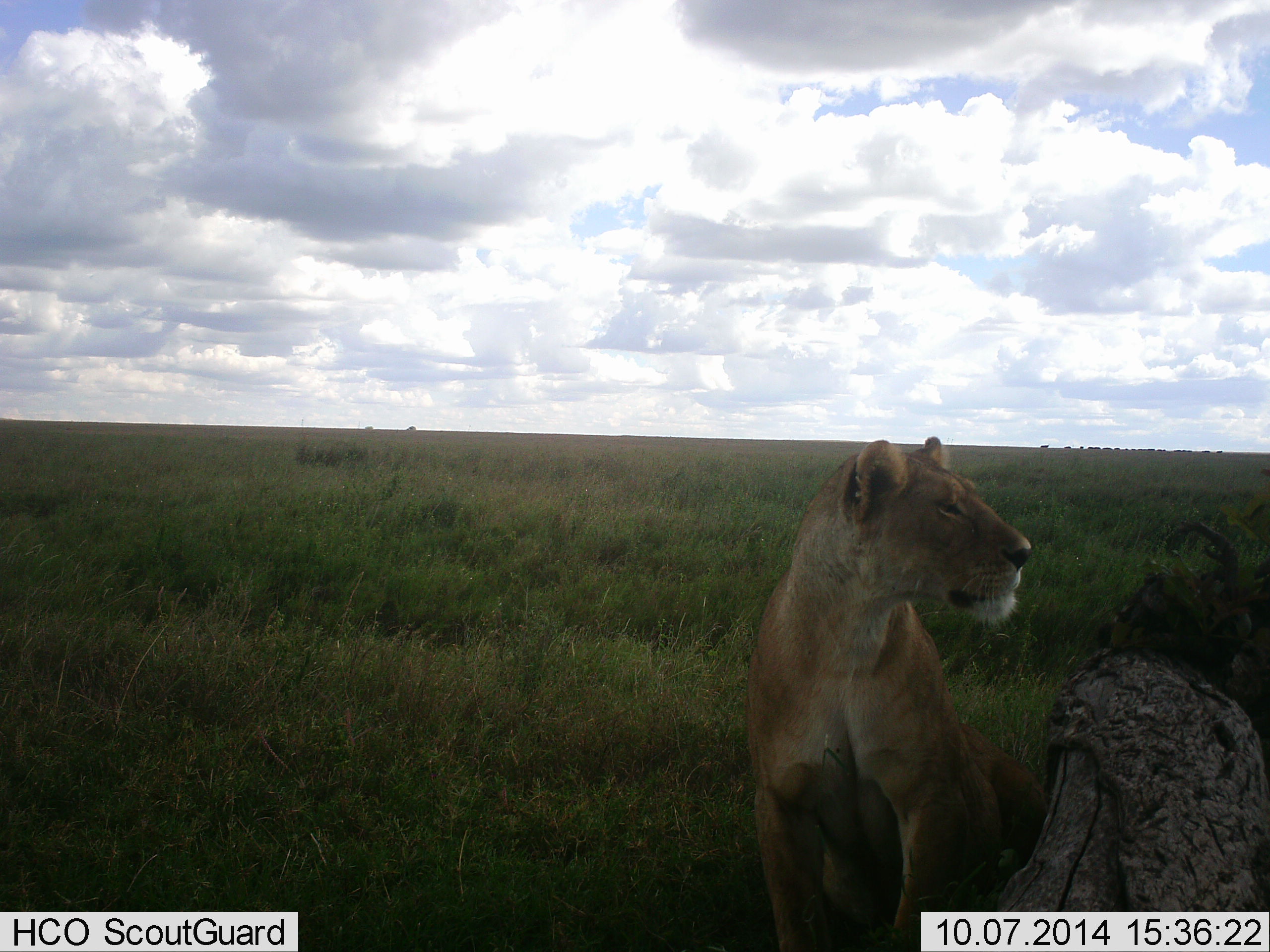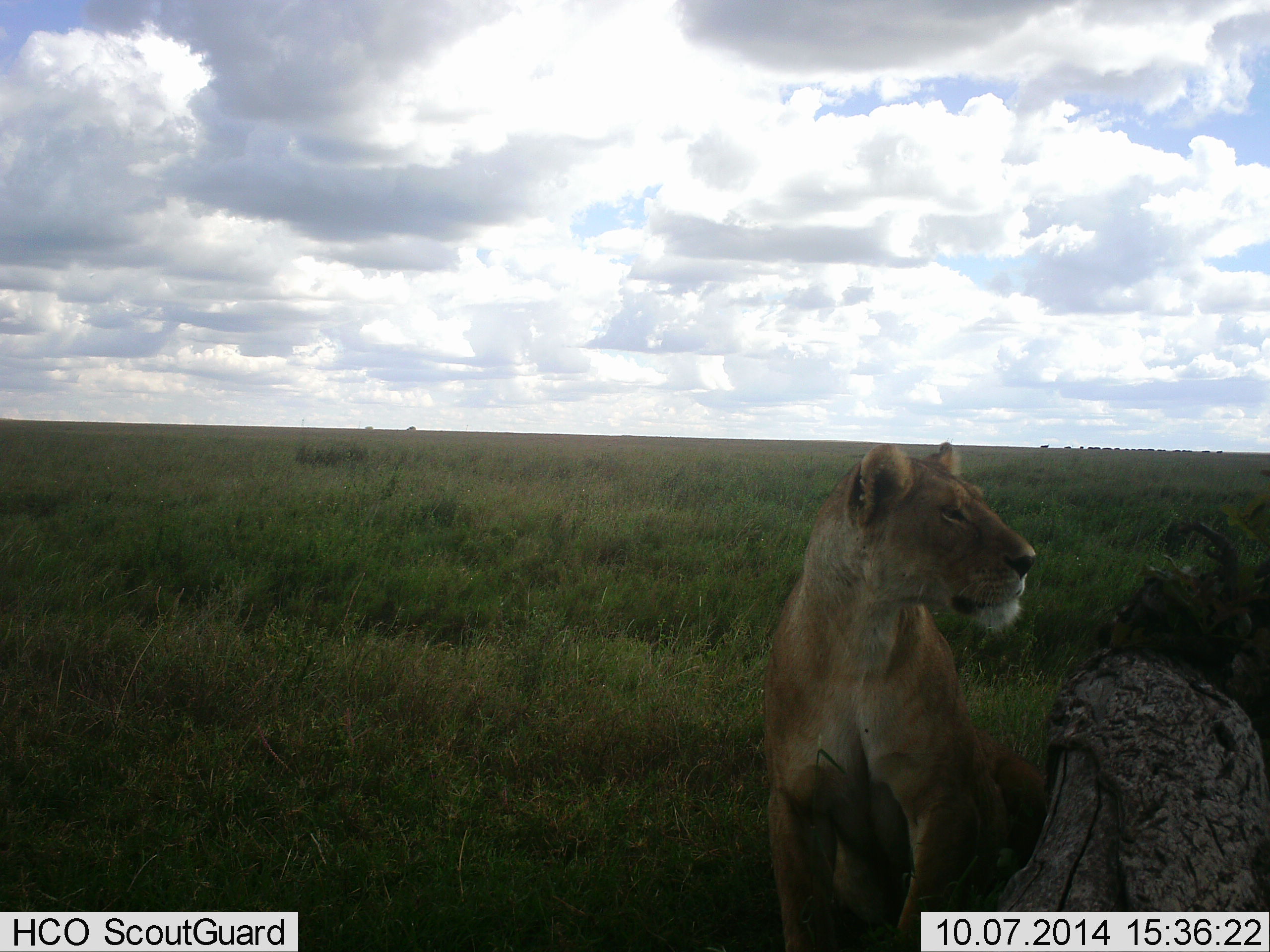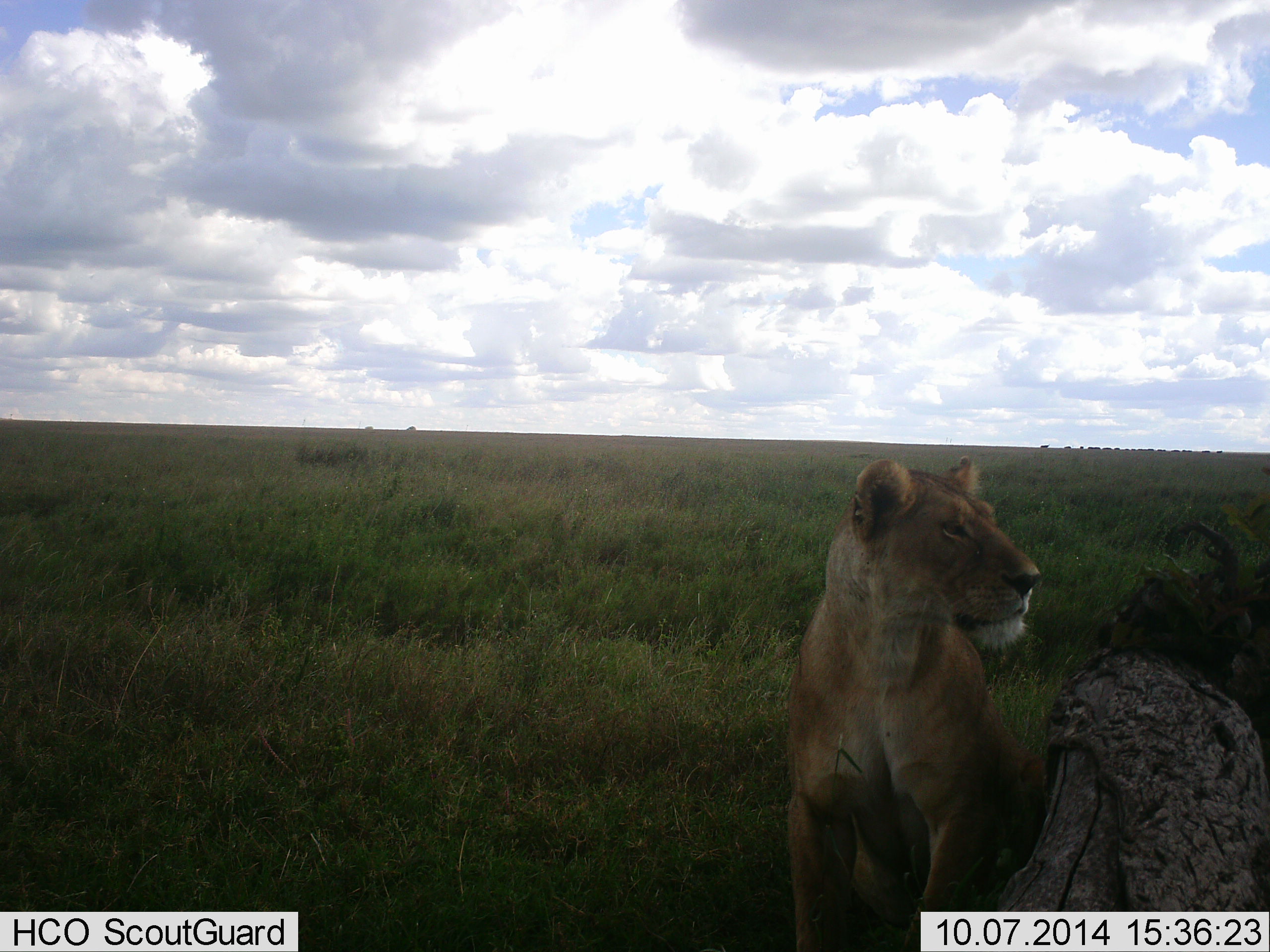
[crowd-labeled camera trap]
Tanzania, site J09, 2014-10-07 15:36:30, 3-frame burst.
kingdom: Animalia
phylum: Chordata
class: Mammalia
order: Carnivora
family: Felidae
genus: Panthera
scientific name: Panthera leo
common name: lion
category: lionfemale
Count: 1.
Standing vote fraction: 30%.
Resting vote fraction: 80%.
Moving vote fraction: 0%.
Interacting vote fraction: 0%.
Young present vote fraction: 0%.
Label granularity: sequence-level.